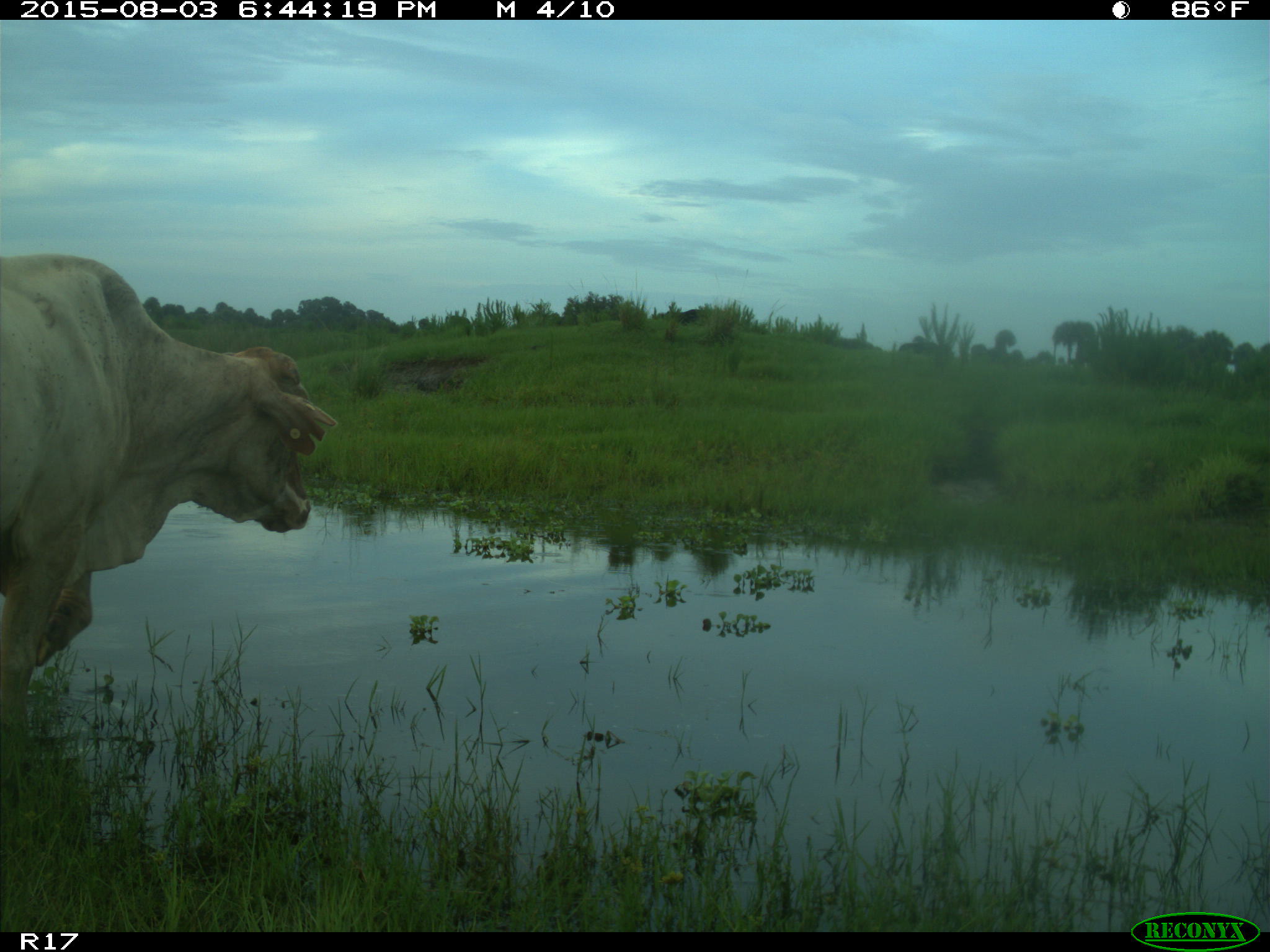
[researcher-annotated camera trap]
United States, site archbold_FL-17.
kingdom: Animalia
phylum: Chordata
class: Mammalia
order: Artiodactyla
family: Bovidae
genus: Bos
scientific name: Bos taurus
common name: domestic cow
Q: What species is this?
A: Bos taurus (domestic cow).